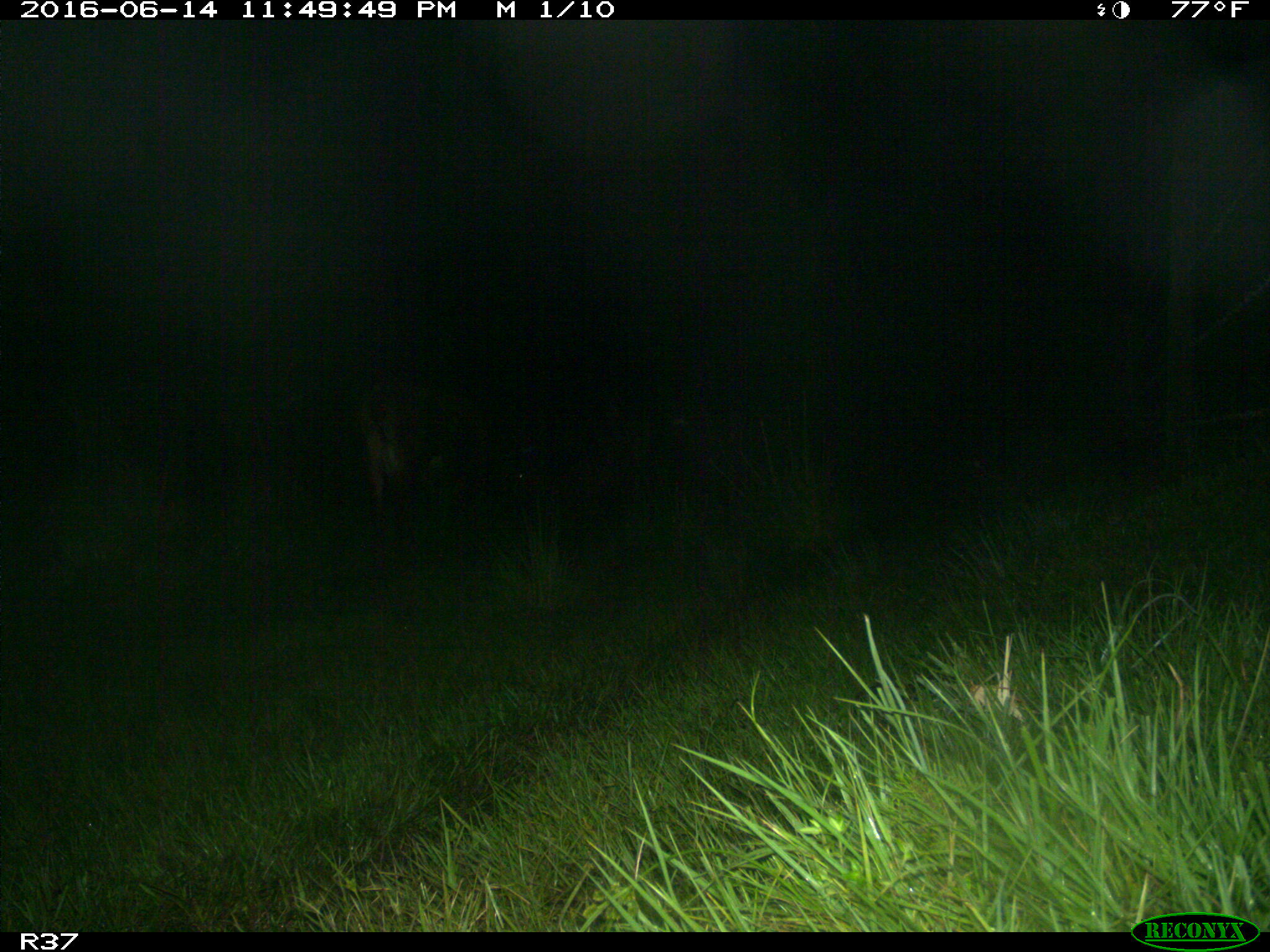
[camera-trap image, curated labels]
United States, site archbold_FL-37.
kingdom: Animalia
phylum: Chordata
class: Mammalia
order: Artiodactyla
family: Bovidae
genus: Bos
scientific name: Bos taurus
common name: domestic cow